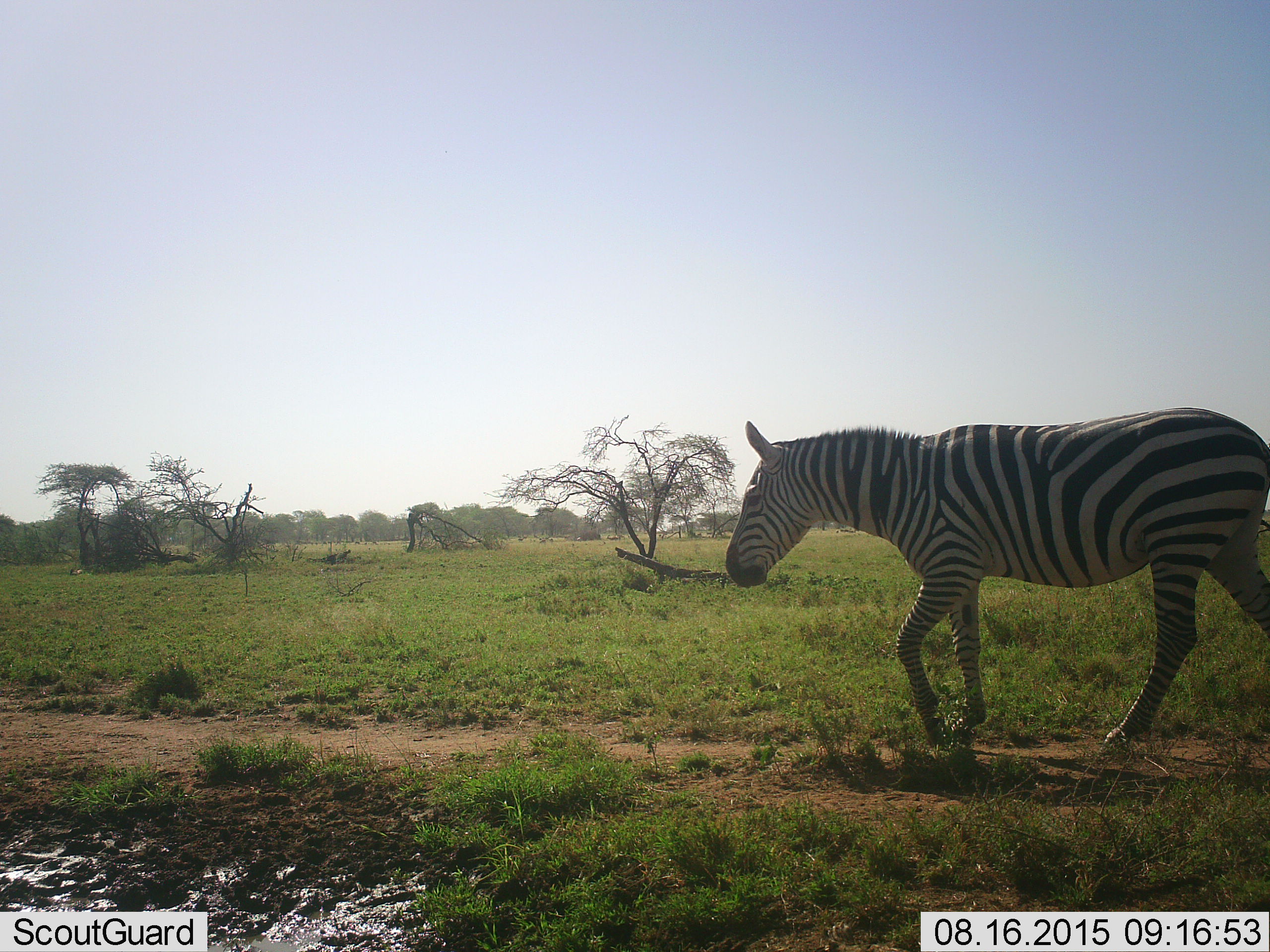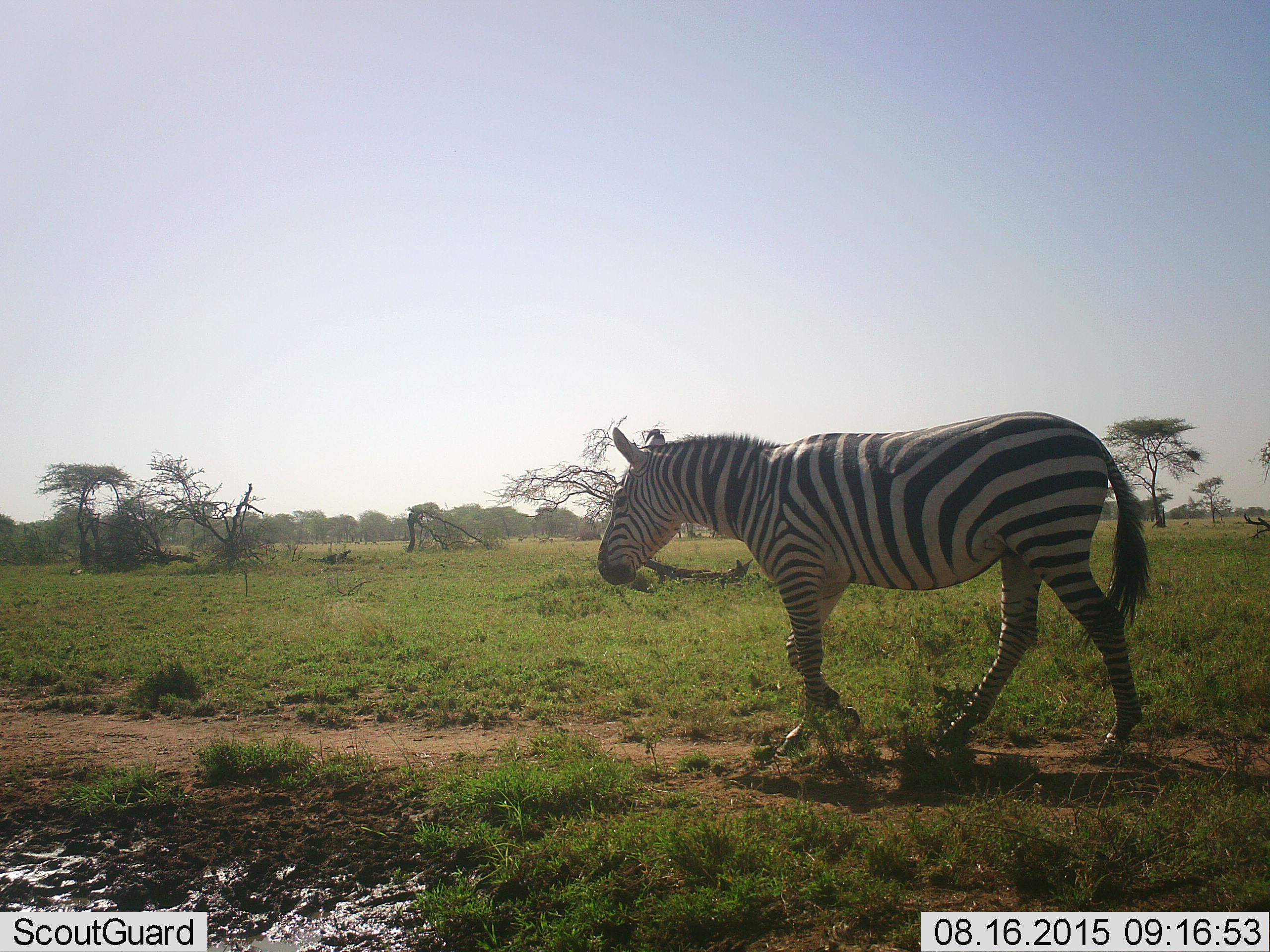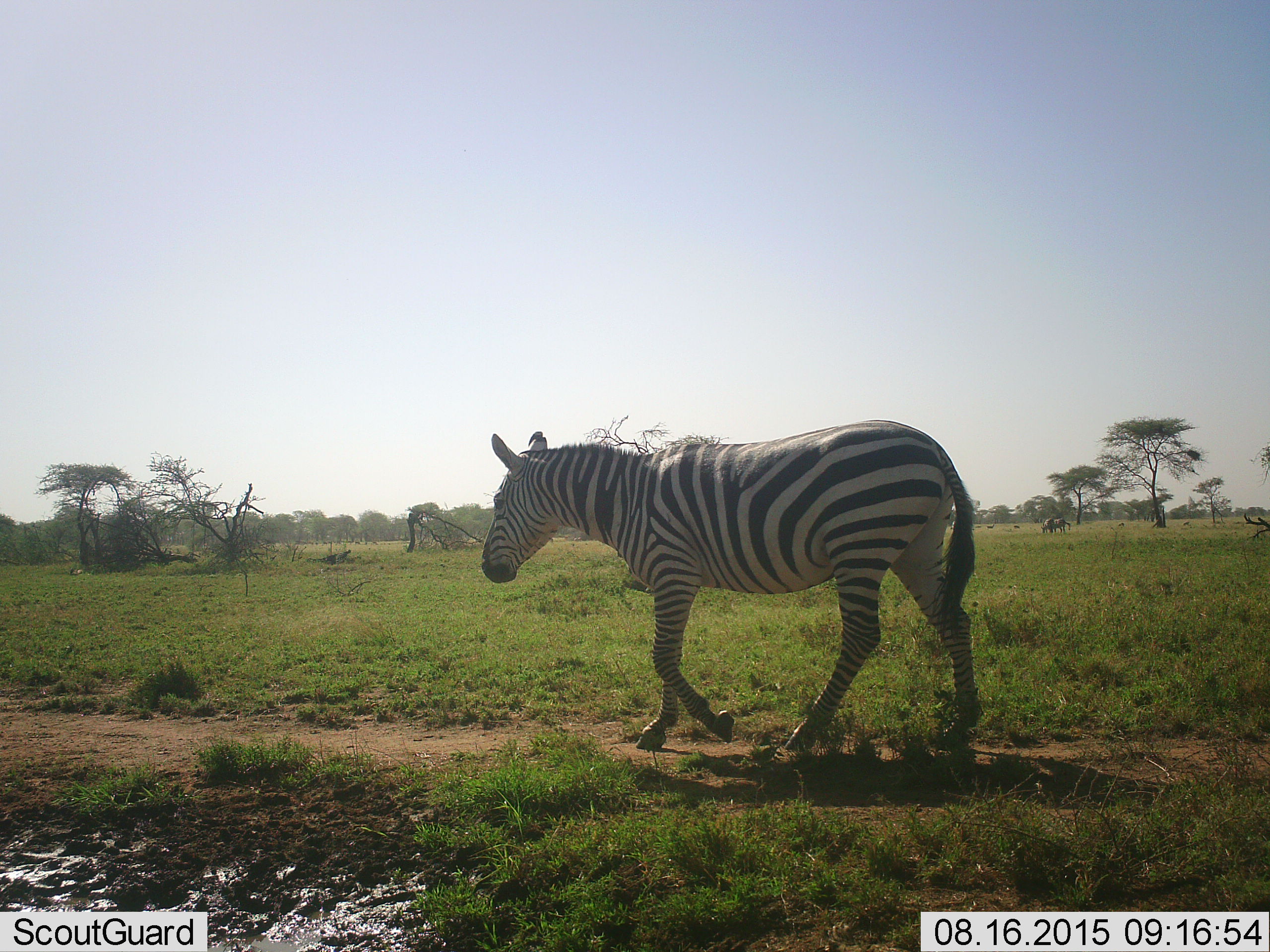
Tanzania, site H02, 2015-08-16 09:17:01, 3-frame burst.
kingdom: Animalia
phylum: Chordata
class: Mammalia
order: Perissodactyla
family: Equidae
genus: Equus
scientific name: Equus quagga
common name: plains zebra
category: zebra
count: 1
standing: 0%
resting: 0%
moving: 90%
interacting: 0%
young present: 0%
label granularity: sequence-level